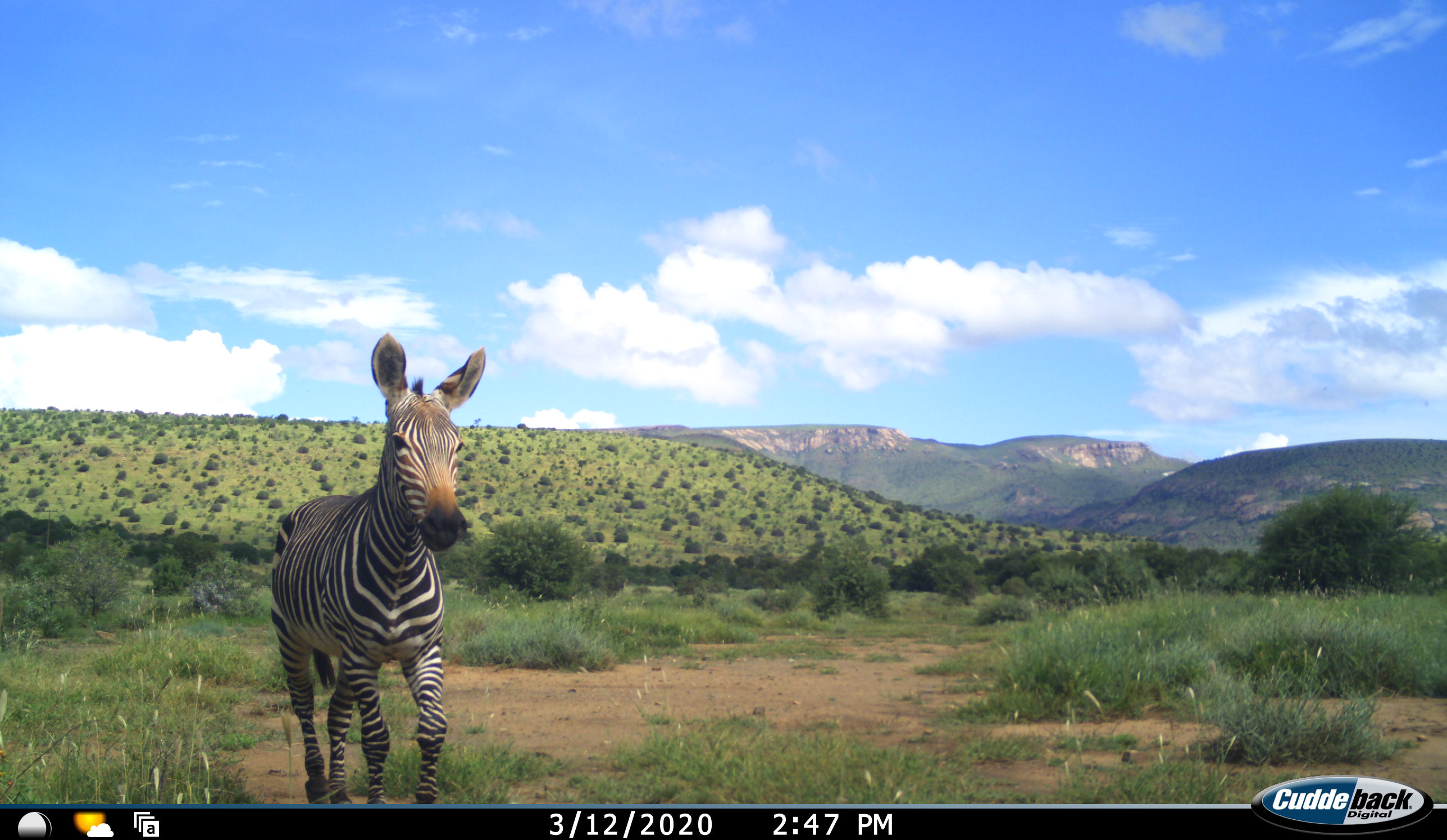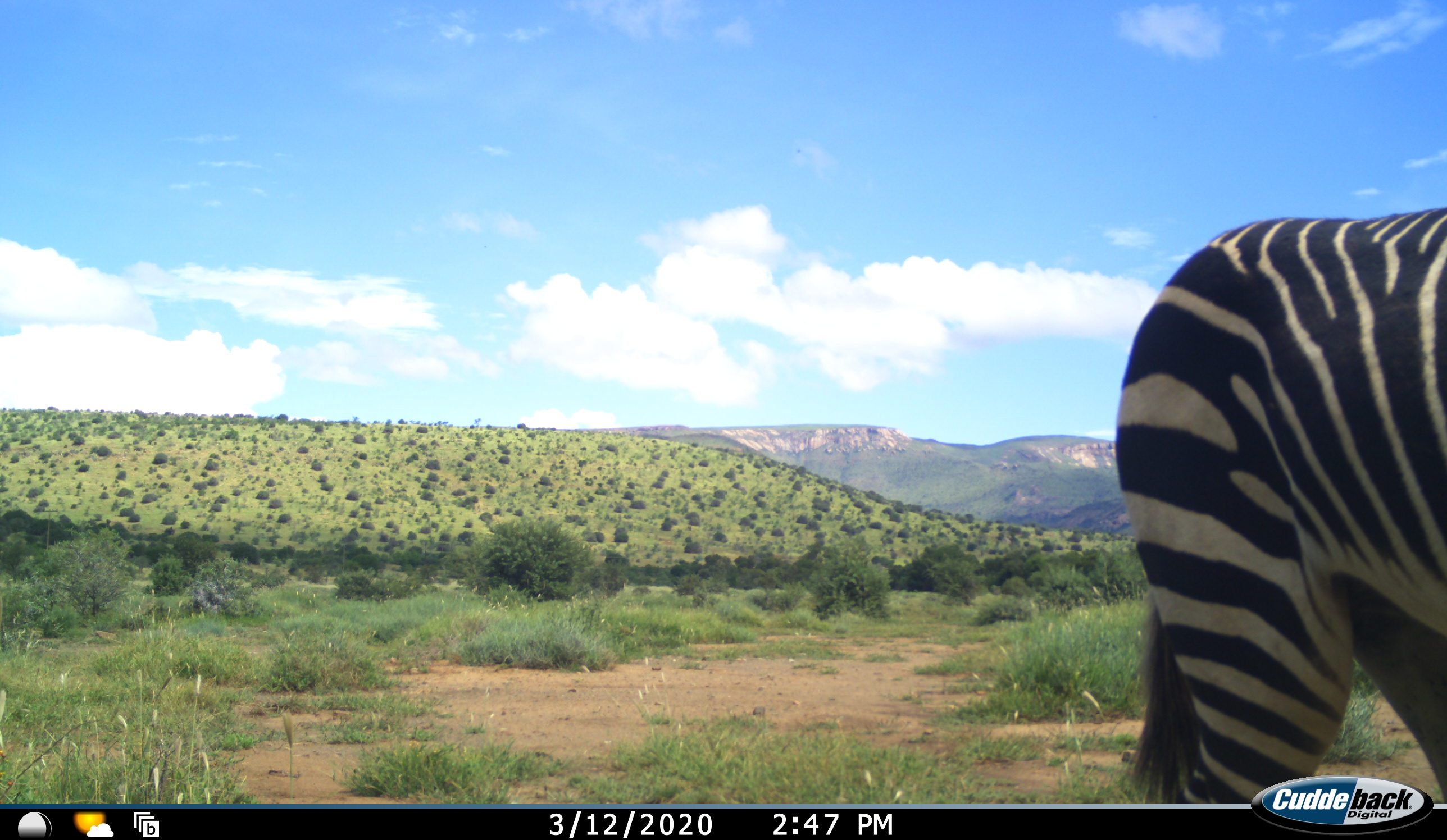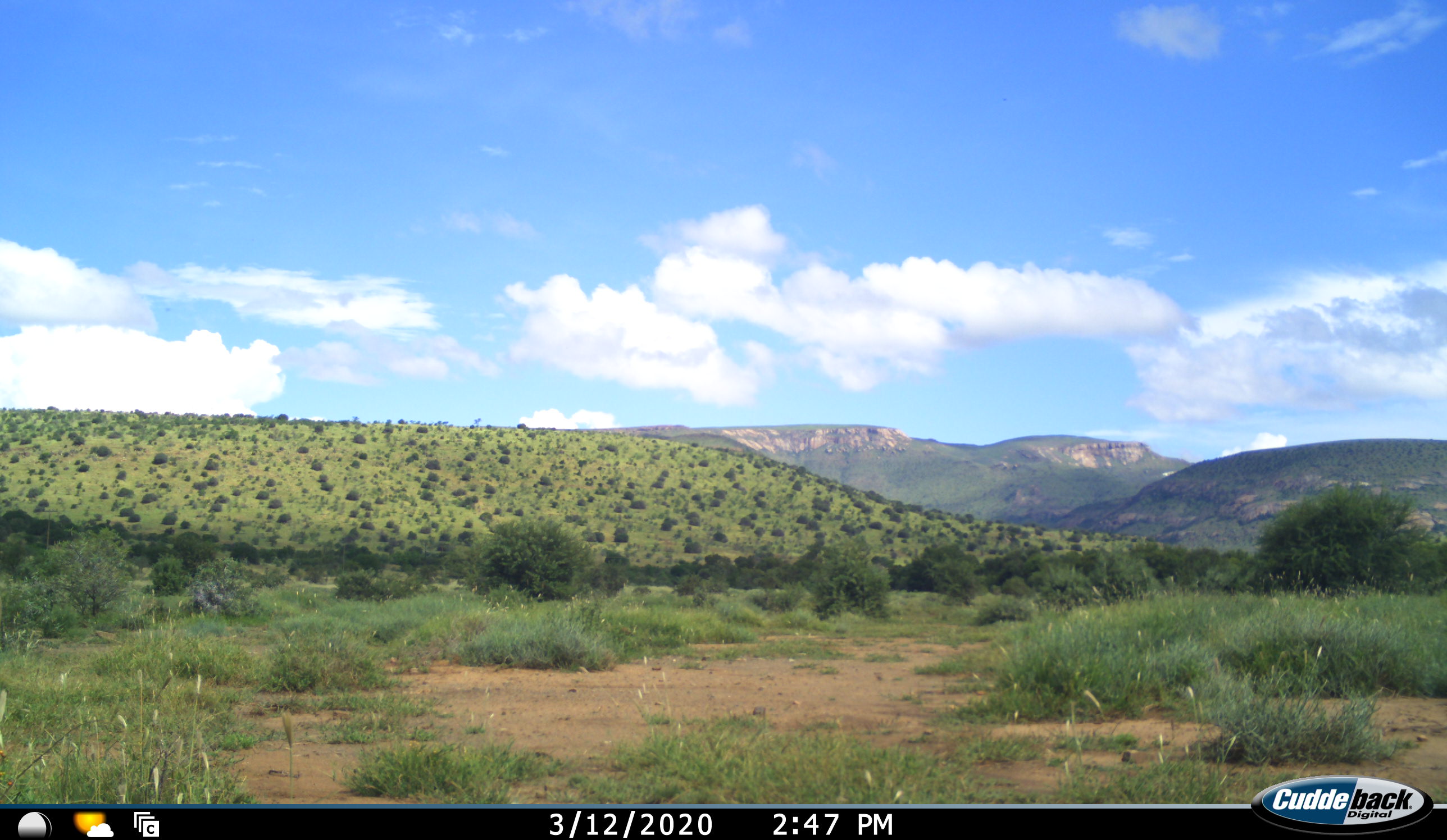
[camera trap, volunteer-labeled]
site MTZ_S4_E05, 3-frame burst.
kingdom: Animalia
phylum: Chordata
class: Mammalia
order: Perissodactyla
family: Equidae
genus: Equus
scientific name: Equus zebra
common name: mountain zebra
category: zebramountain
Zebramountain (mountain zebra) (Equus zebra), count 1. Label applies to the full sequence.